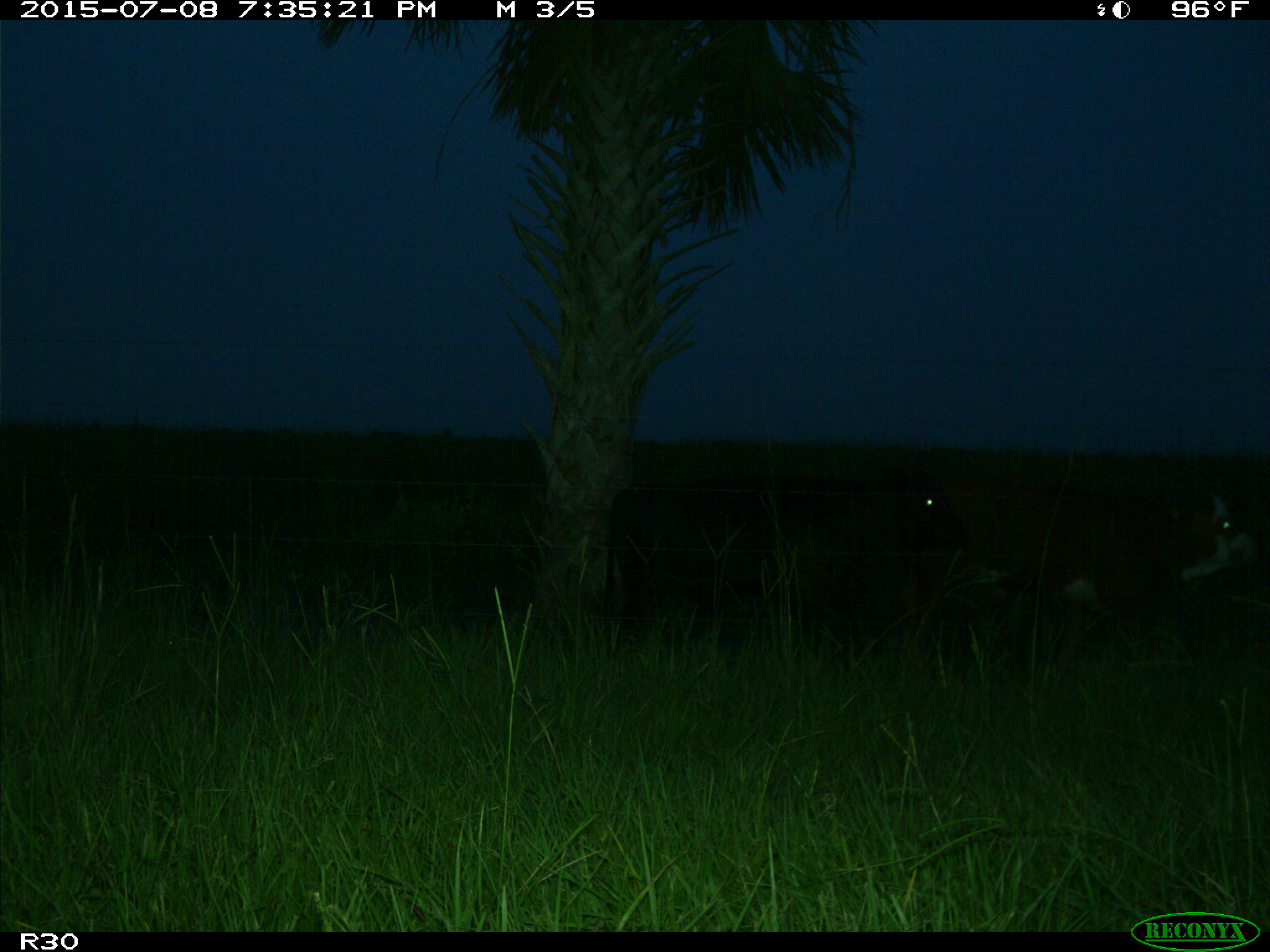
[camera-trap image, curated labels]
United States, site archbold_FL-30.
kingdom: Animalia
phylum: Chordata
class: Mammalia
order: Artiodactyla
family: Bovidae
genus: Bos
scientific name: Bos taurus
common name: domestic cow